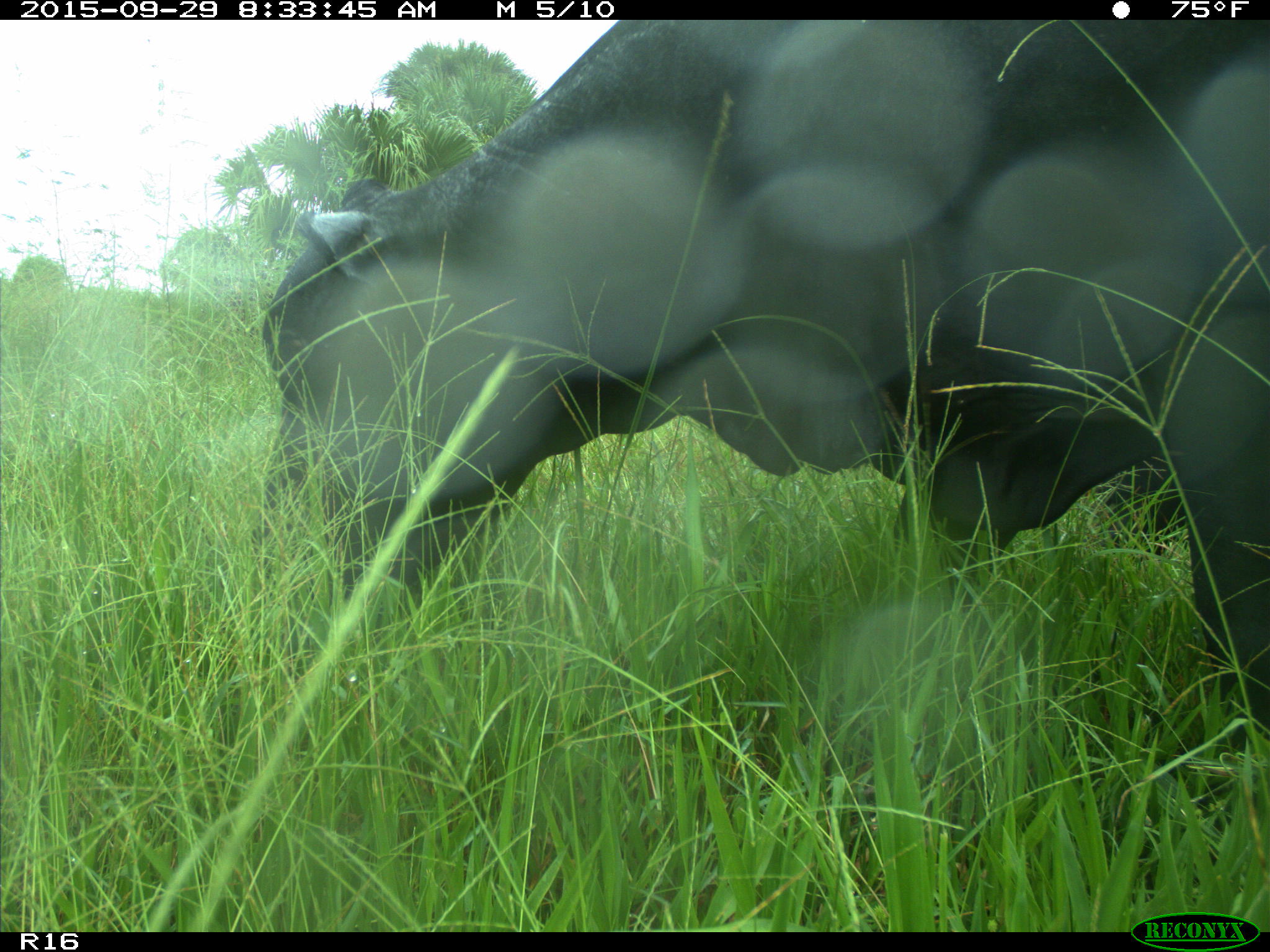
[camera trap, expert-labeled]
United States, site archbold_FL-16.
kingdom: Animalia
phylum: Chordata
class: Mammalia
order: Artiodactyla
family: Bovidae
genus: Bos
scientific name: Bos taurus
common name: domestic cow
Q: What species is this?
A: Bos taurus (domestic cow).